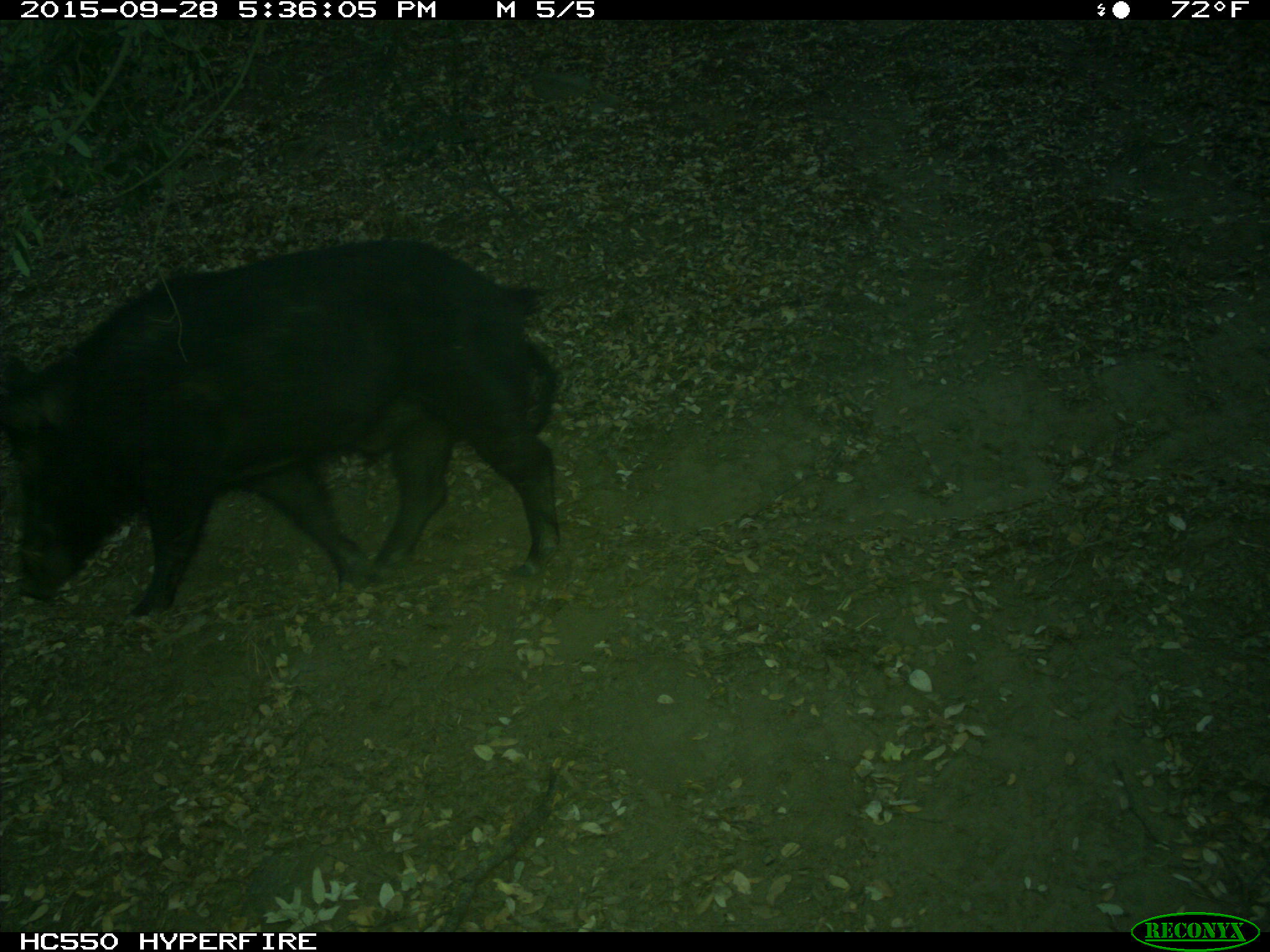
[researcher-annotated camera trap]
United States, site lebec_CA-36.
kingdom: Animalia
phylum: Chordata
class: Mammalia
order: Artiodactyla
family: Suidae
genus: Sus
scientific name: Sus scrofa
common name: wild boar